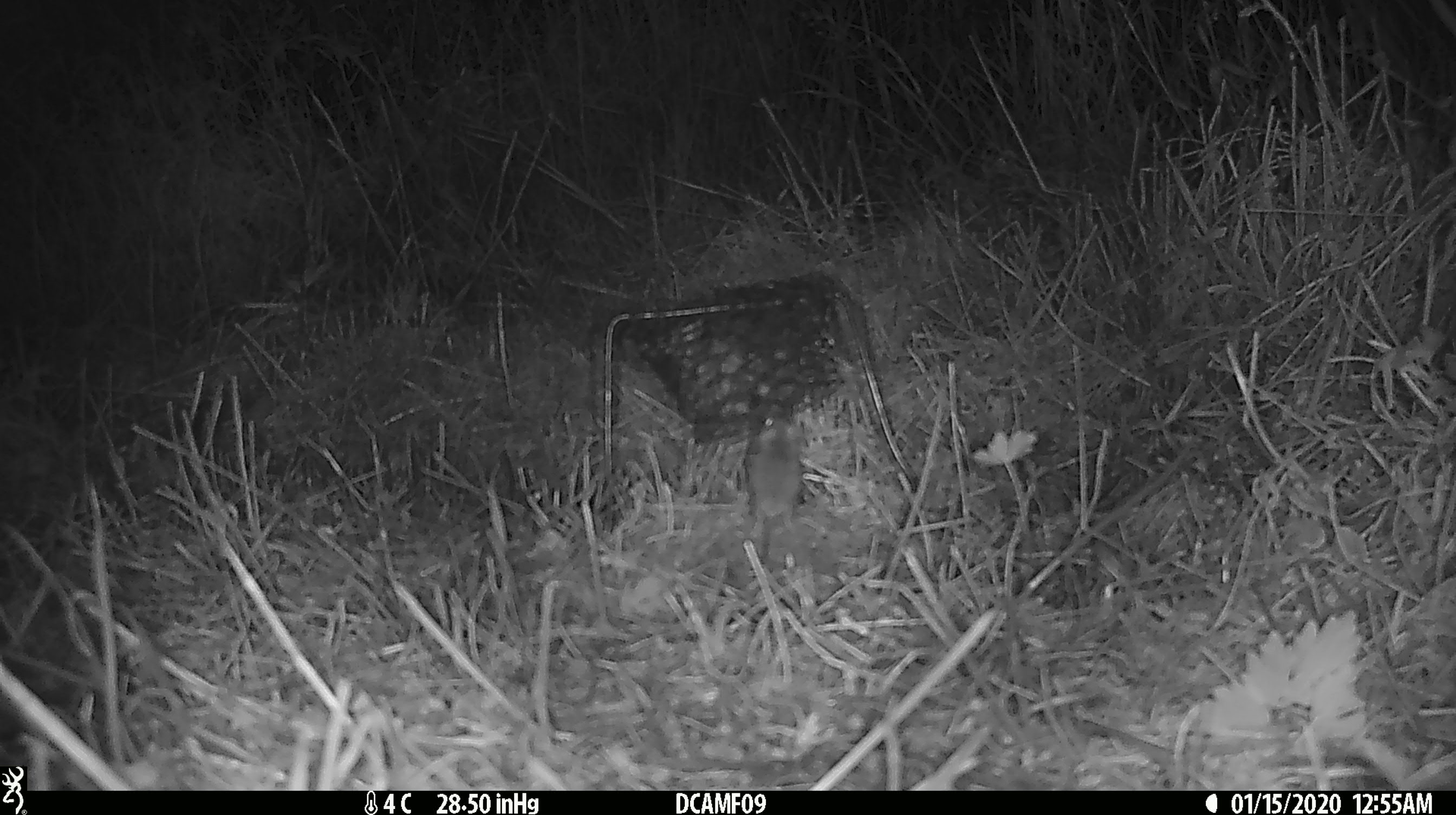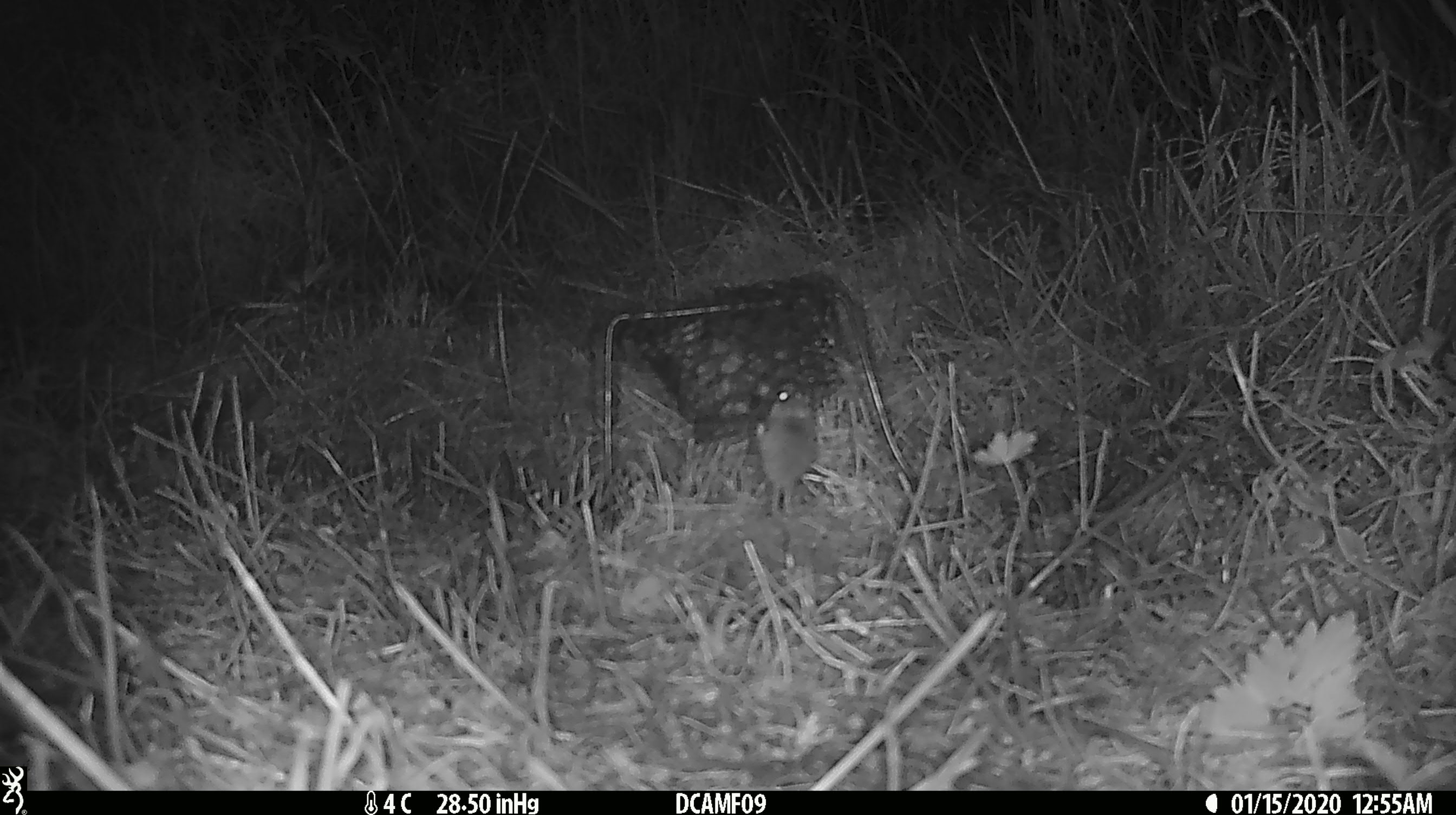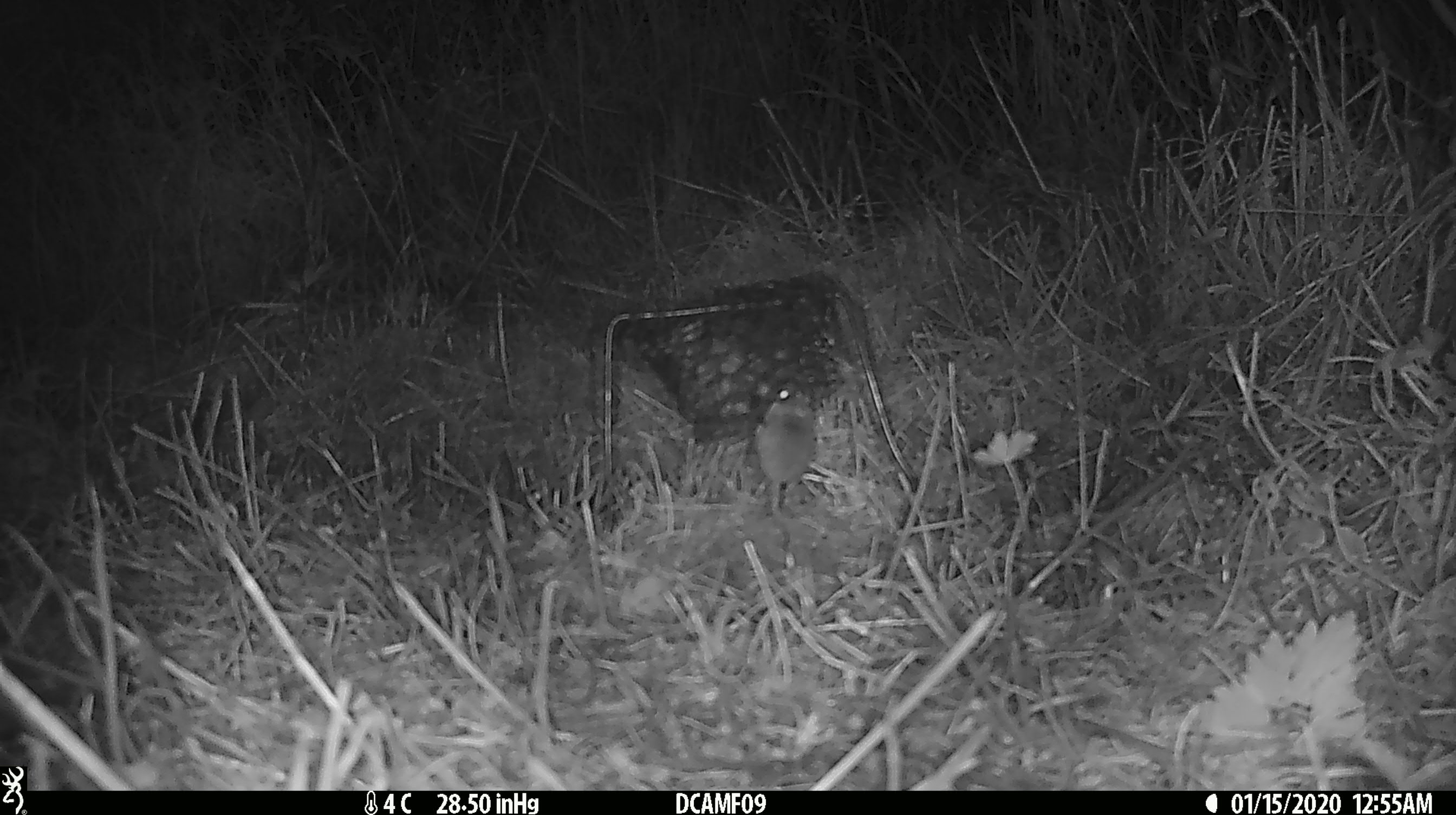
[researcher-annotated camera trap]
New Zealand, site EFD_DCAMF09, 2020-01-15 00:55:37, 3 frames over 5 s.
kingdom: Animalia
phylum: Chordata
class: Mammalia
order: Rodentia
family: Muridae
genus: Mus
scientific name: Mus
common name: mouse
Mouse (Mus).